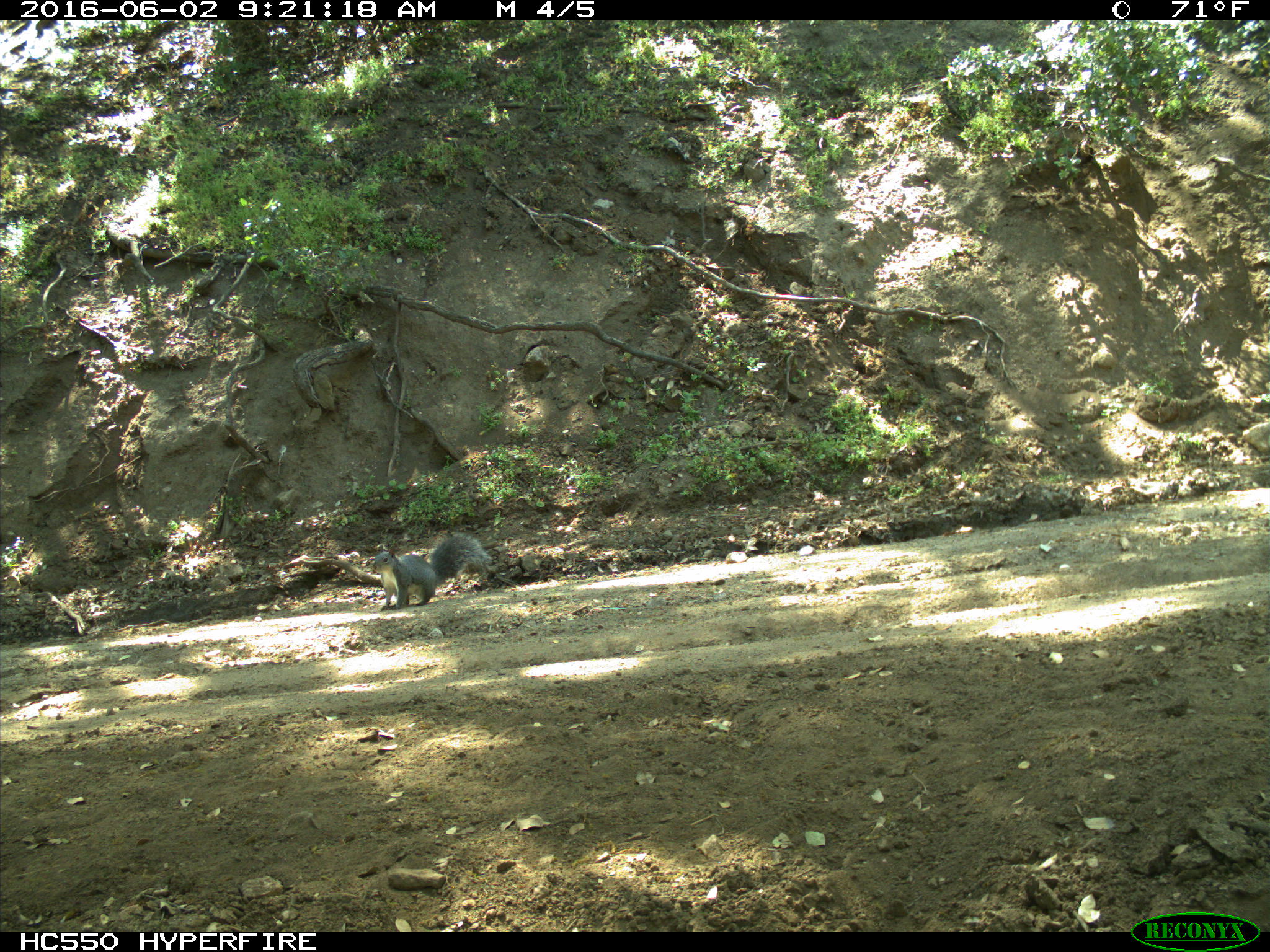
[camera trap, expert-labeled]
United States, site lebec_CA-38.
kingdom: Animalia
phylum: Chordata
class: Mammalia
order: Rodentia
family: Sciuridae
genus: Sciurus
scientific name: Sciurus carolinensis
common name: eastern gray squirrel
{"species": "Sciurus carolinensis (eastern gray squirrel)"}